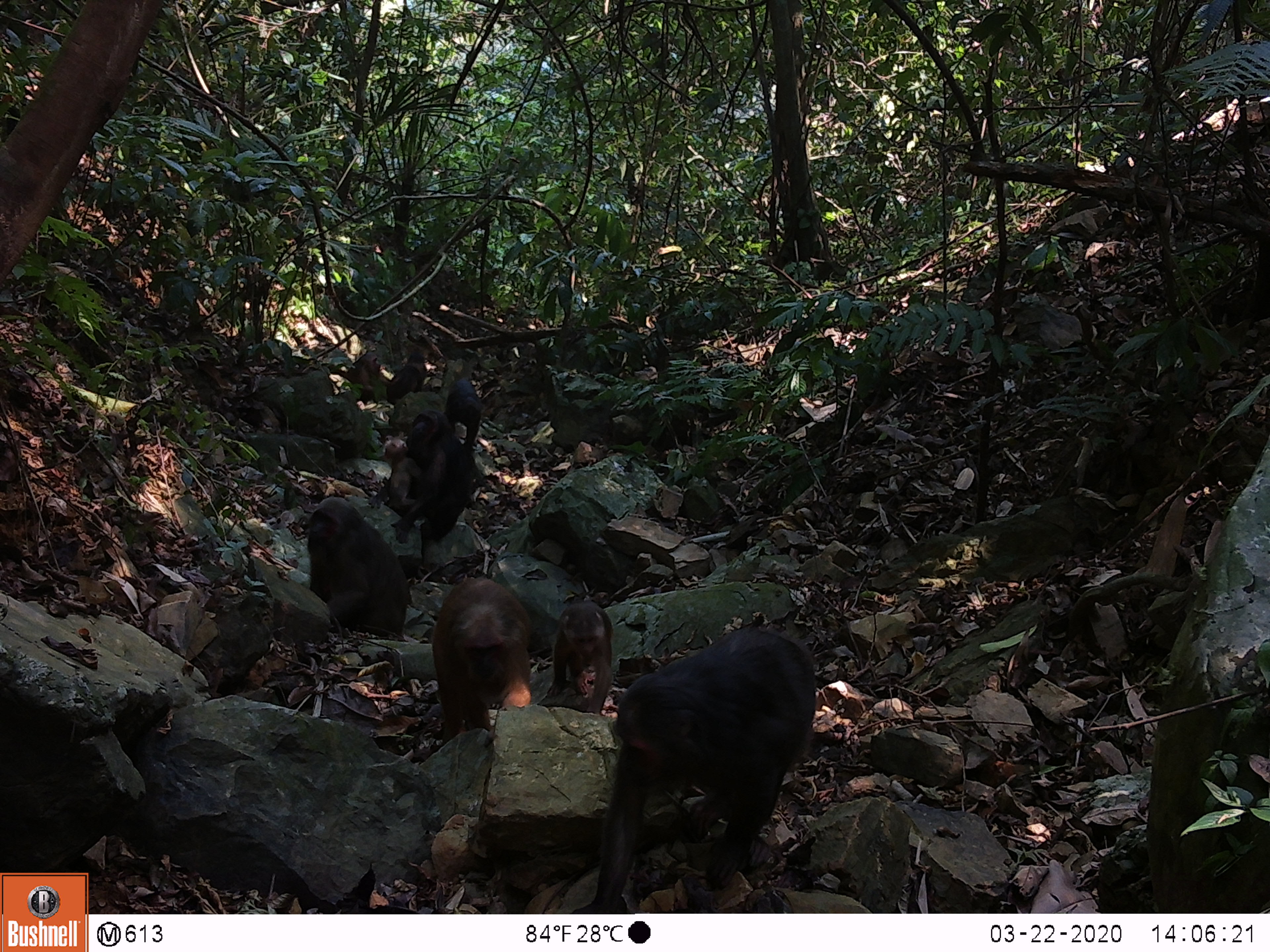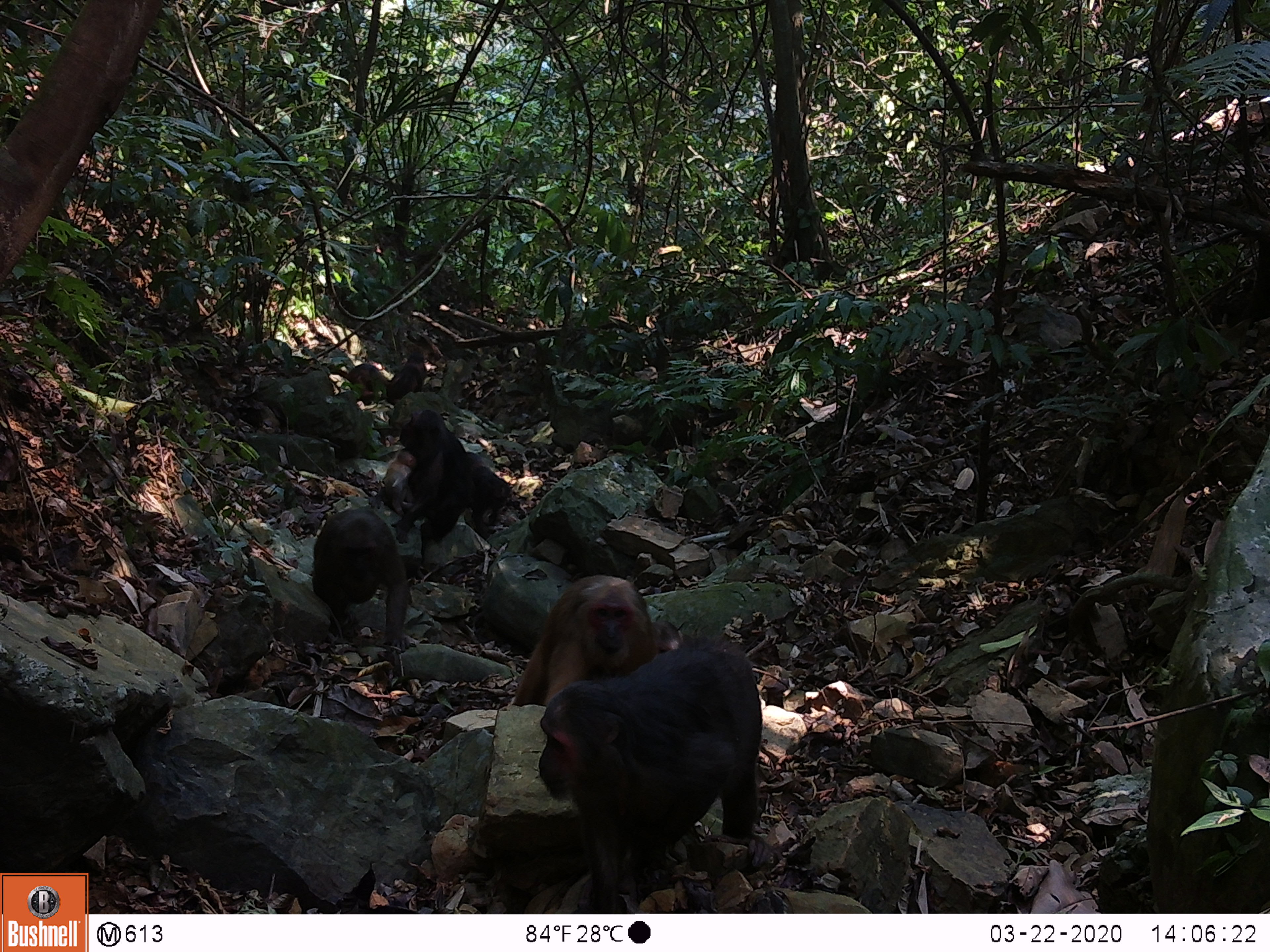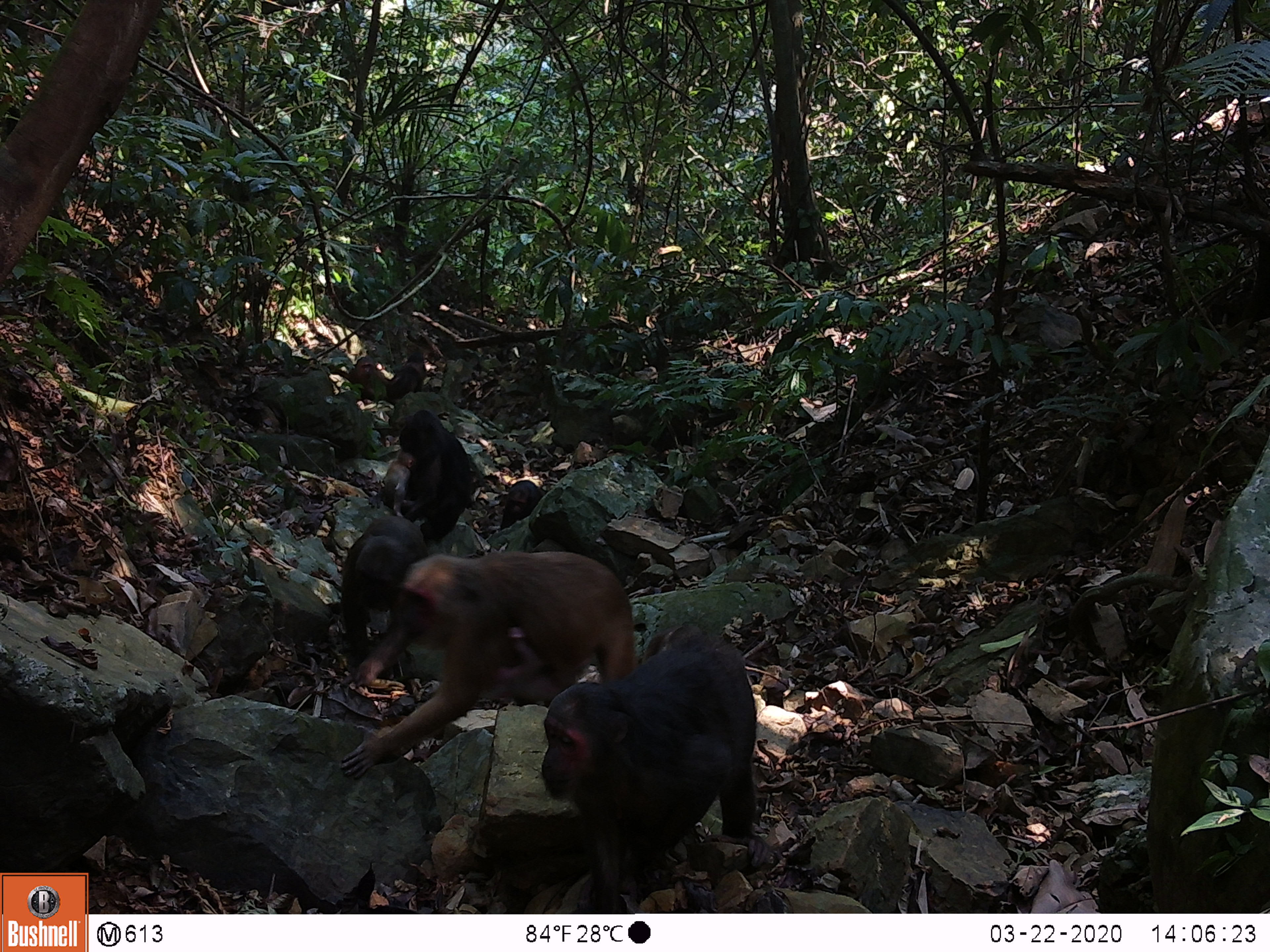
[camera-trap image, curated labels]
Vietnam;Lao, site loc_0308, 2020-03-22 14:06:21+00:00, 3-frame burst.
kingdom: Animalia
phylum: Chordata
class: Mammalia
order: Primates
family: Cercopithecidae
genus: Macaca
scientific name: Macaca arctoides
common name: stump-tailed macaque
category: stump tailed macaque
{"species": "stump tailed macaque (stump-tailed macaque) (Macaca arctoides)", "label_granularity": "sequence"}